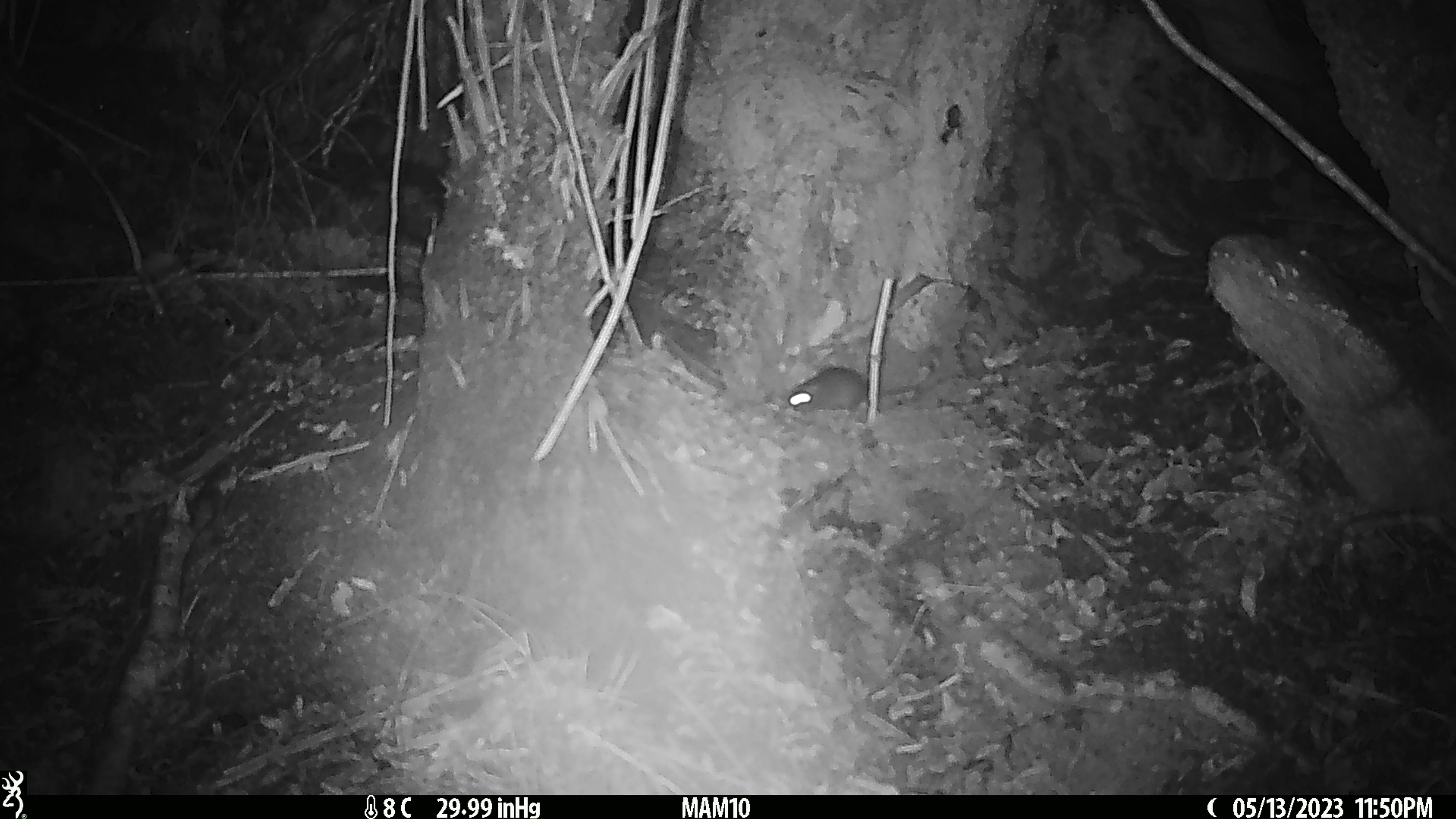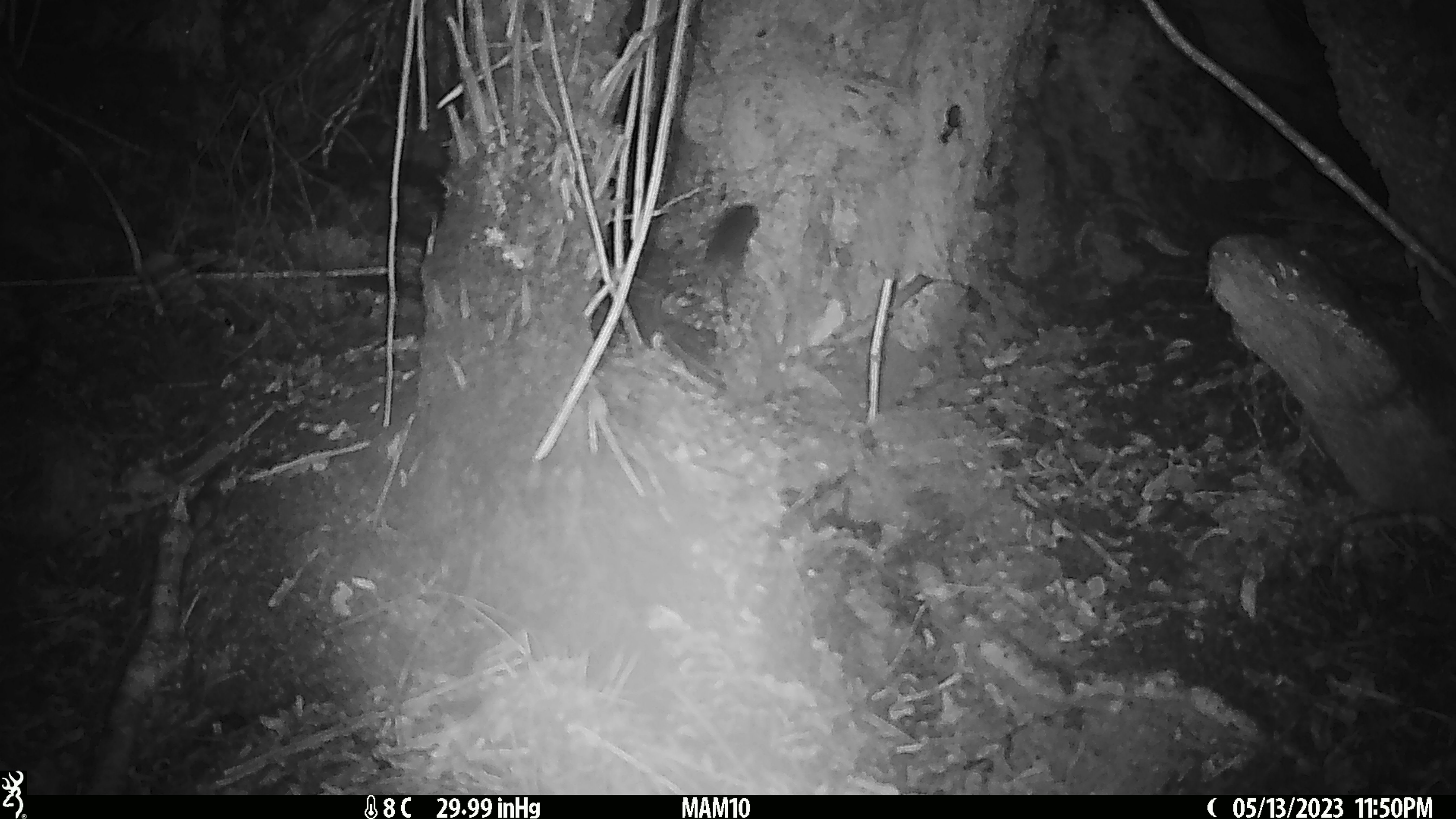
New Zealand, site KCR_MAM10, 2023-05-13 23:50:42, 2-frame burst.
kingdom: Animalia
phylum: Chordata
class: Mammalia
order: Rodentia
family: Muridae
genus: Rattus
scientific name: Rattus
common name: rat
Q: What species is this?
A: Rat (Rattus).